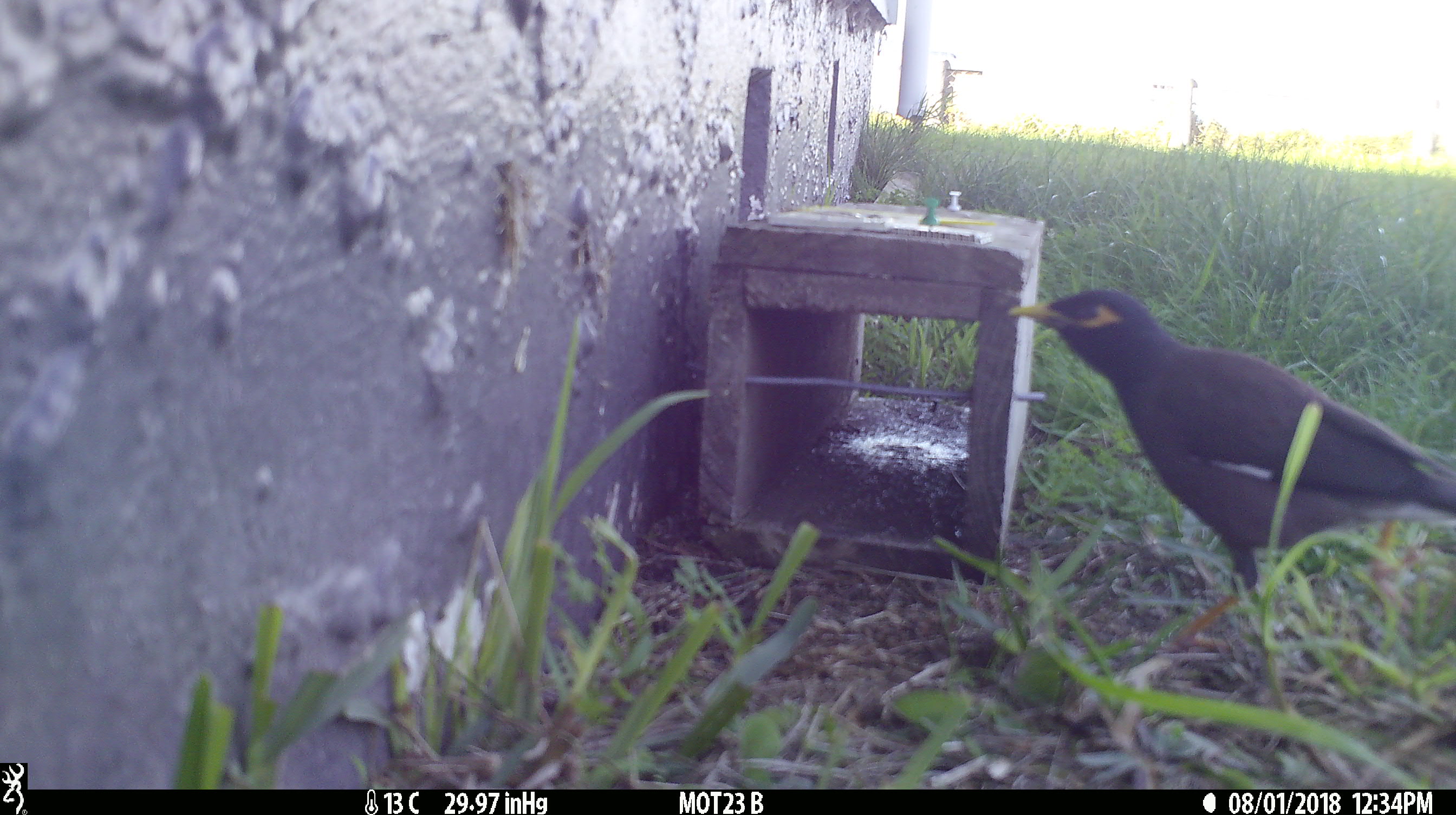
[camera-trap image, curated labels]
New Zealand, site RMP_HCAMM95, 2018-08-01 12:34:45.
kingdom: Animalia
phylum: Chordata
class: Aves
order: Passeriformes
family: Sturnidae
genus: Acridotheres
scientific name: Acridotheres tristis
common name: common myna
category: myna